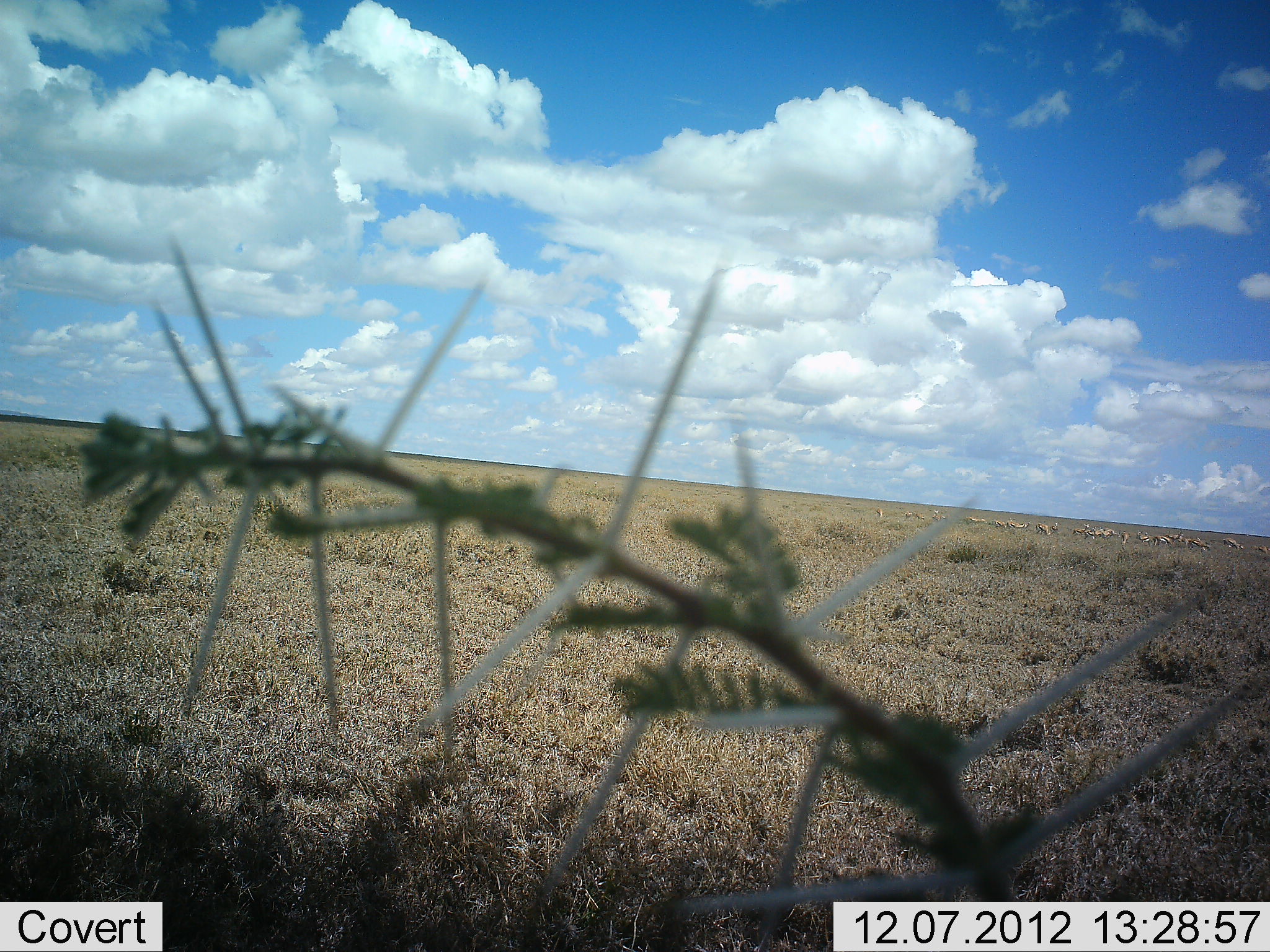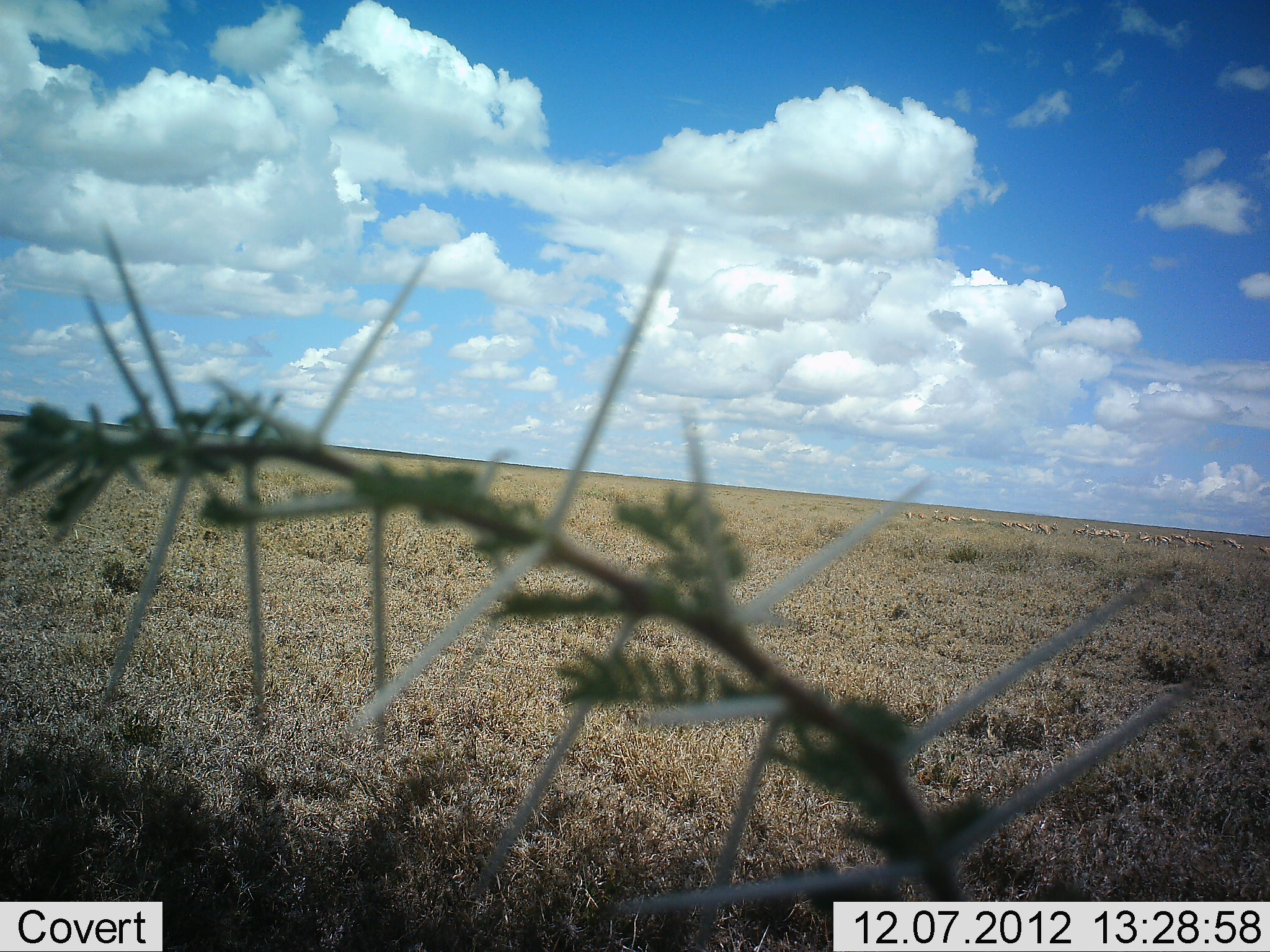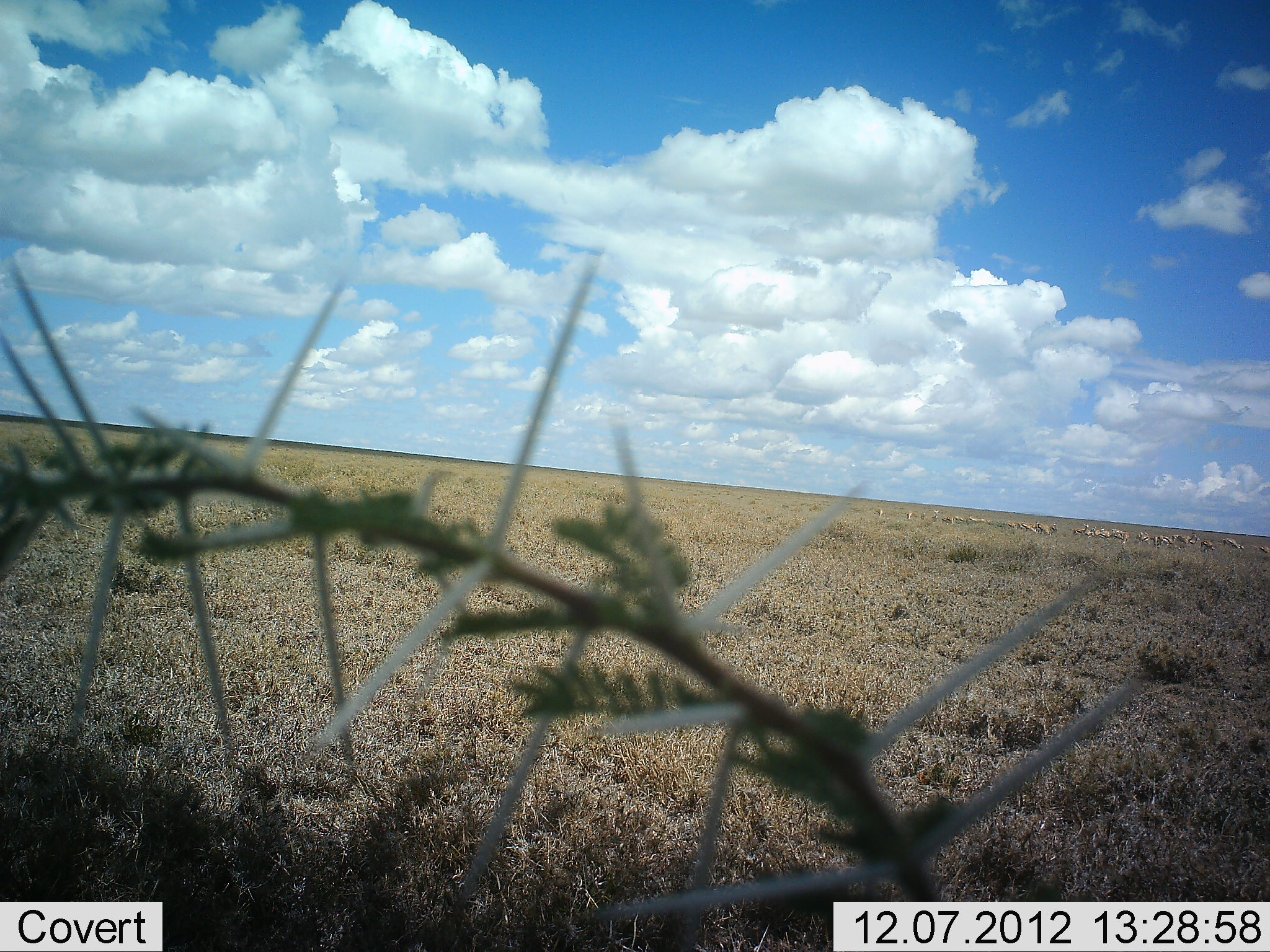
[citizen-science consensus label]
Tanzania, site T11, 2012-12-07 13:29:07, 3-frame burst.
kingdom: Animalia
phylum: Chordata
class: Mammalia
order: Artiodactyla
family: Bovidae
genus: Eudorcas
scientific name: Eudorcas thomsonii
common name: thomson's gazelle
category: gazellethomsons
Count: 11-50.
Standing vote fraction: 60%.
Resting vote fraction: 0%.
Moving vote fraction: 80%.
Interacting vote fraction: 0%.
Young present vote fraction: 0%.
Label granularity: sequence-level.